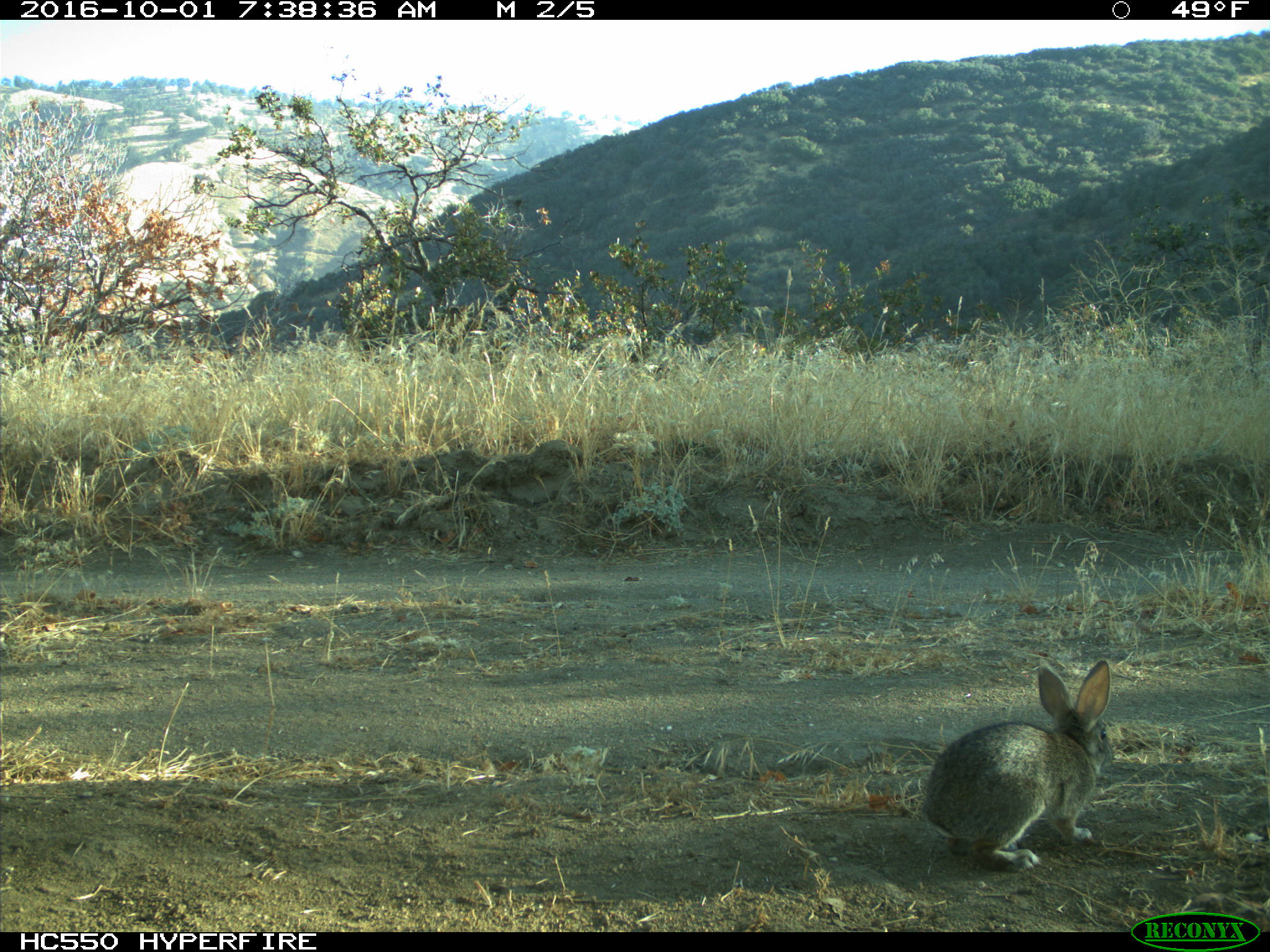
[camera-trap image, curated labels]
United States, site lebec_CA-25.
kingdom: Animalia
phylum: Chordata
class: Mammalia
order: Lagomorpha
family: Leporidae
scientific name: Leporidae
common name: rabbits and hares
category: unidentified rabbit